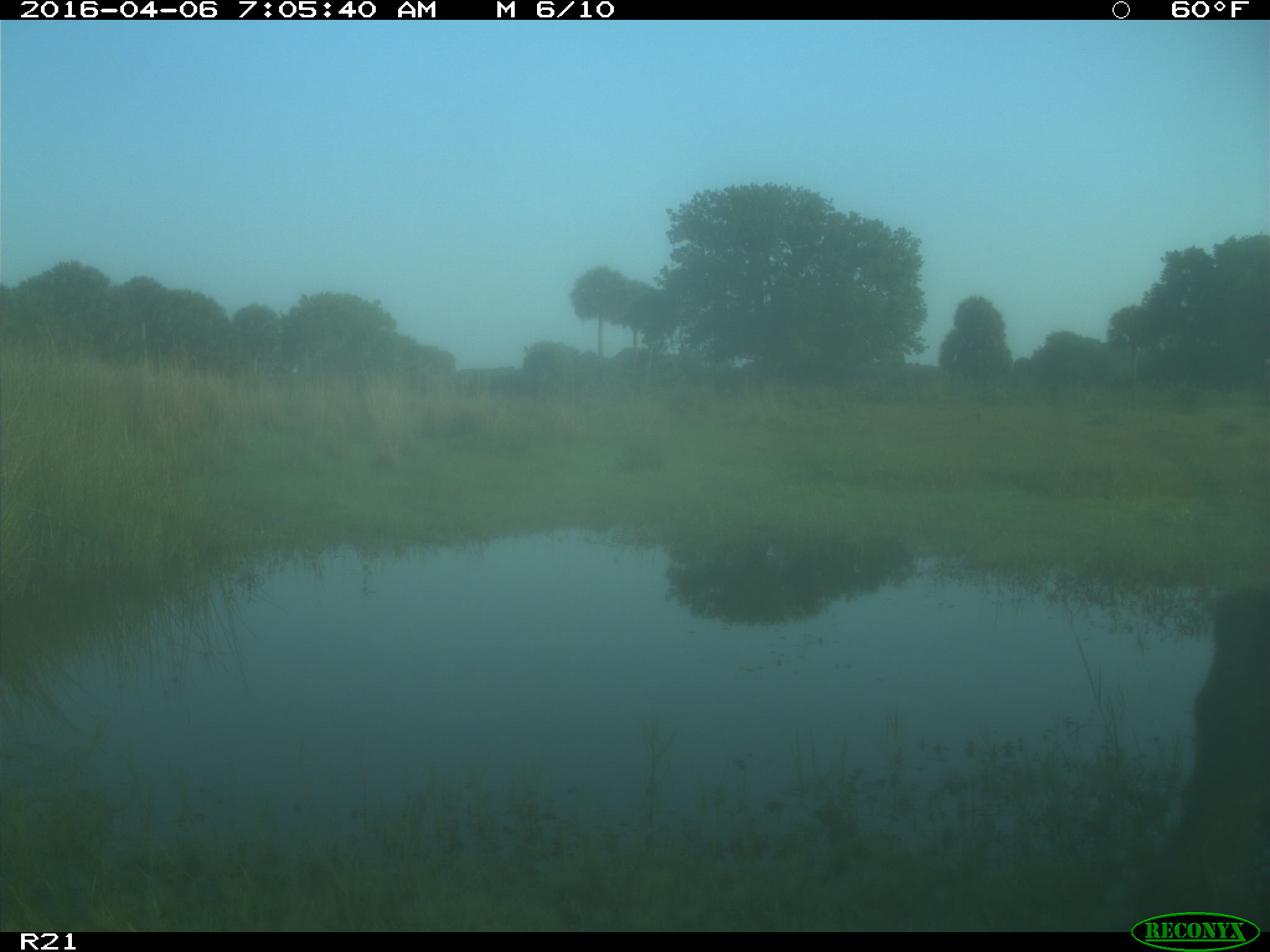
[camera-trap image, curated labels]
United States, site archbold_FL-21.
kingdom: Animalia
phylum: Chordata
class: Mammalia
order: Artiodactyla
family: Suidae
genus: Sus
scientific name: Sus scrofa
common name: wild boar